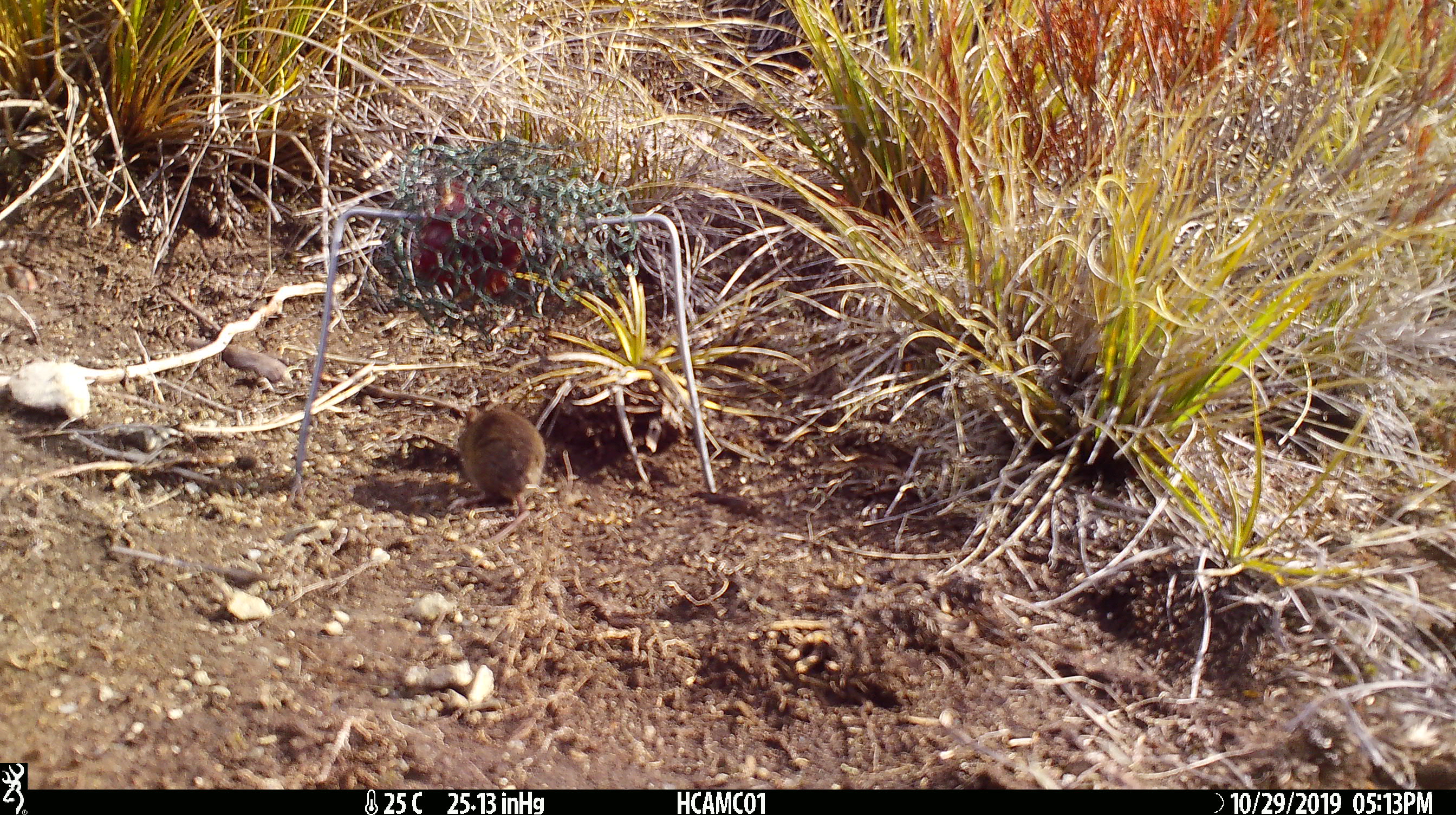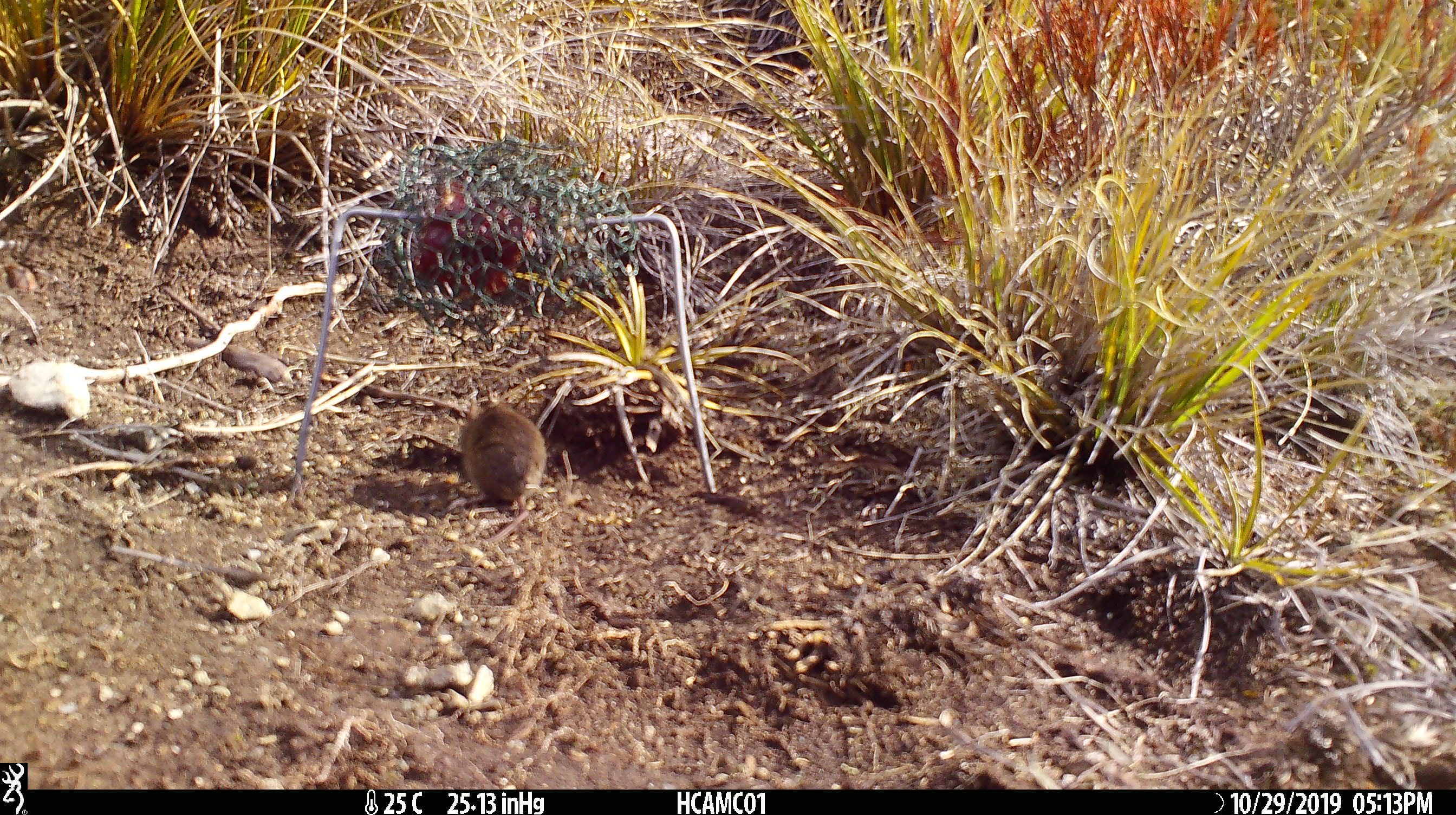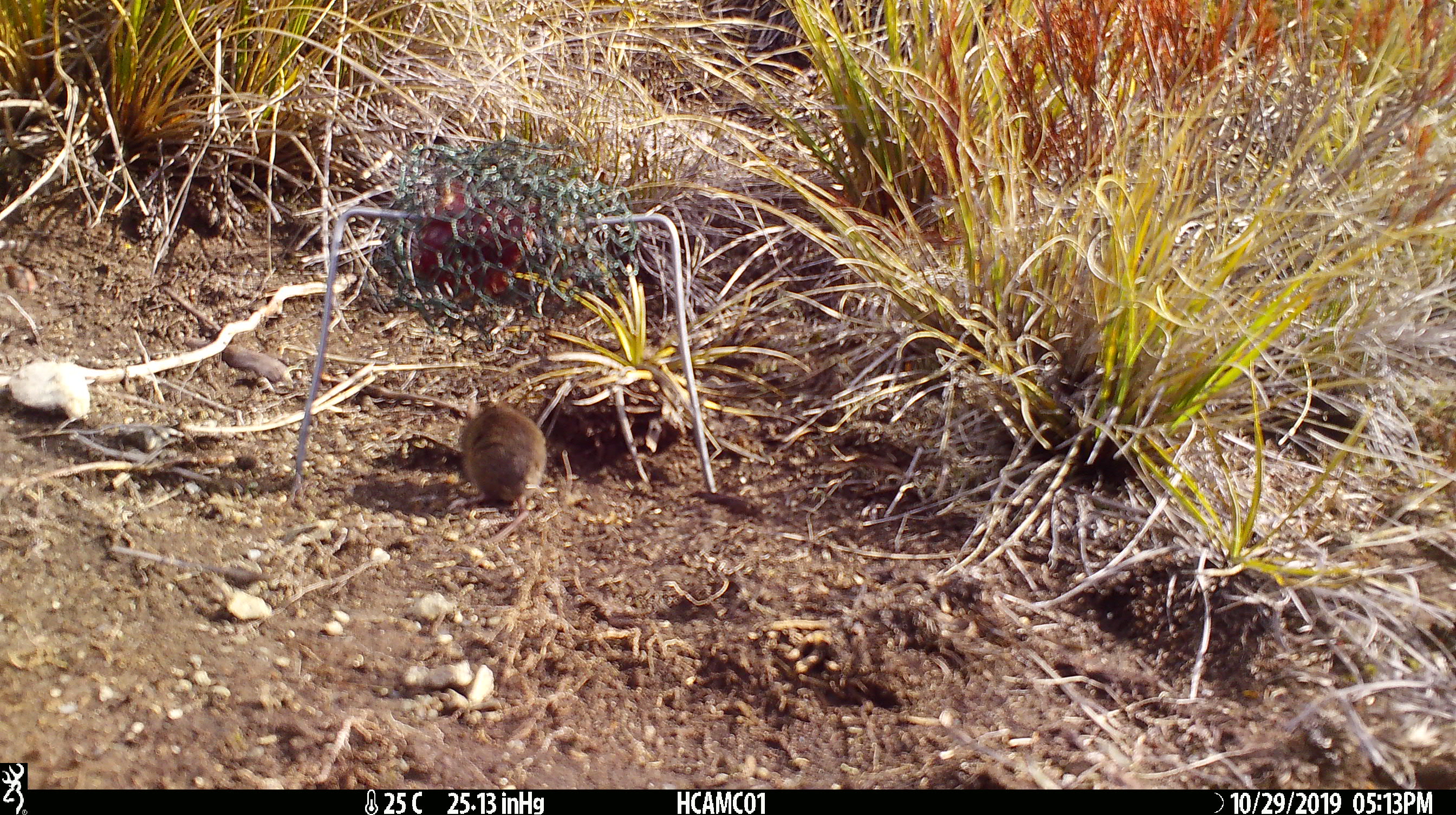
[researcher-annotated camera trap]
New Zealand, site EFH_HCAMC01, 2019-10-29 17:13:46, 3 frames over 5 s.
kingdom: Animalia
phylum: Chordata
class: Mammalia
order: Rodentia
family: Muridae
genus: Mus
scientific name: Mus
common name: mouse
Mouse (Mus).